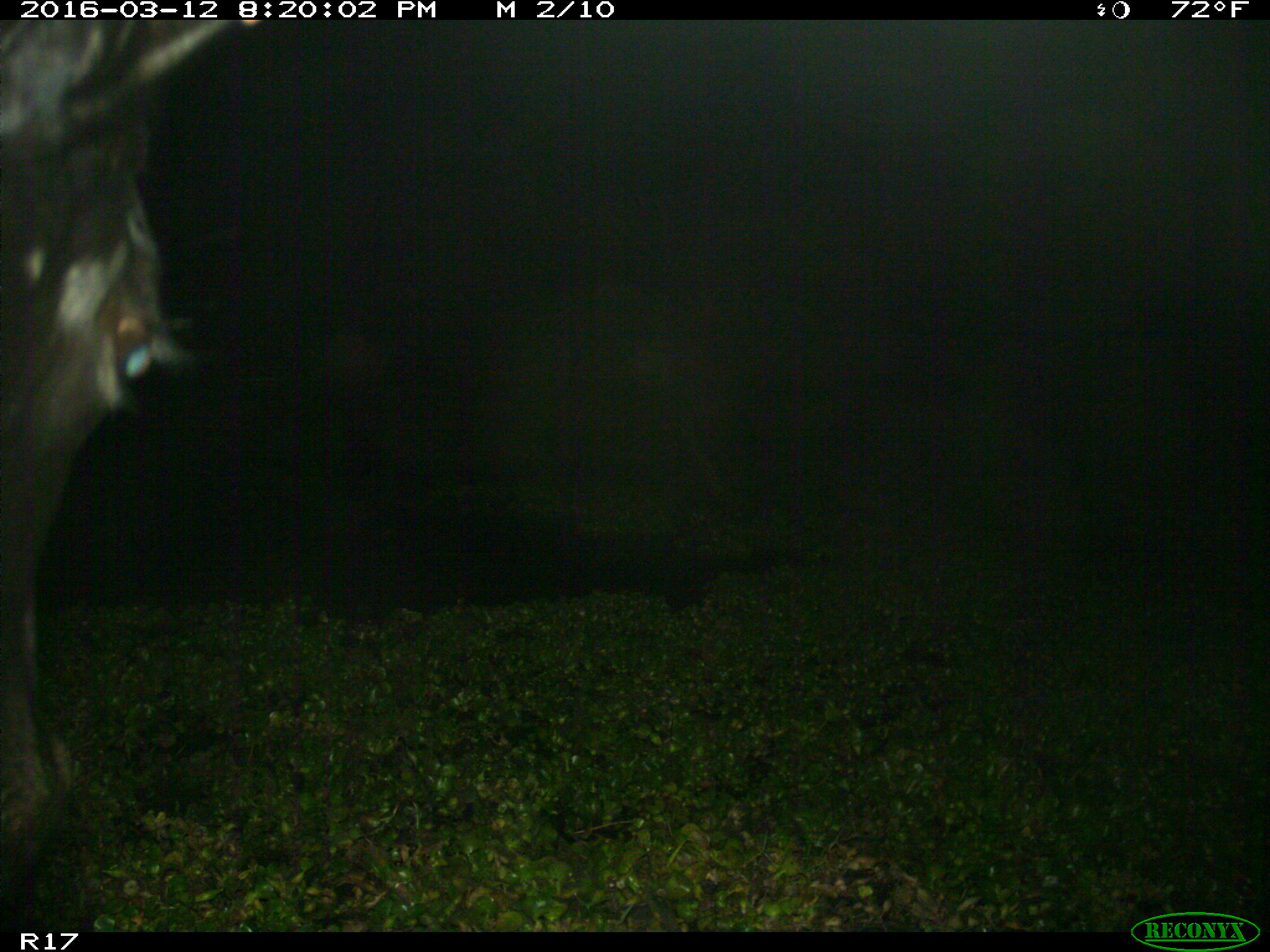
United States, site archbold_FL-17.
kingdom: Animalia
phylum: Chordata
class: Mammalia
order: Artiodactyla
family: Bovidae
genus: Bos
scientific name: Bos taurus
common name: domestic cow